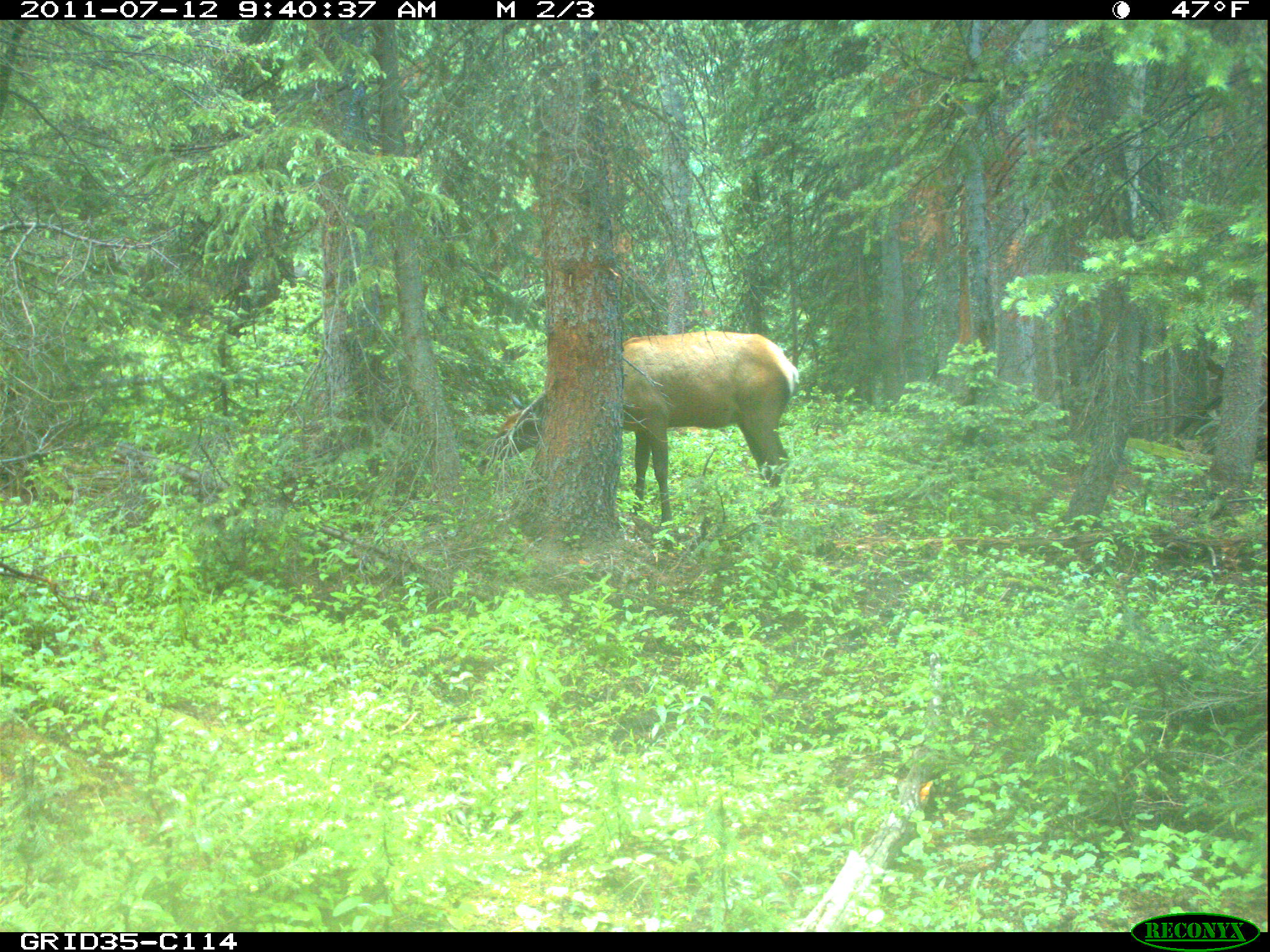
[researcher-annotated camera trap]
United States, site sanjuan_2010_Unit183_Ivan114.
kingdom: Animalia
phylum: Chordata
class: Mammalia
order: Artiodactyla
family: Cervidae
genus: Cervus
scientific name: Cervus elaphus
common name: red deer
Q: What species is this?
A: Cervus elaphus (red deer).